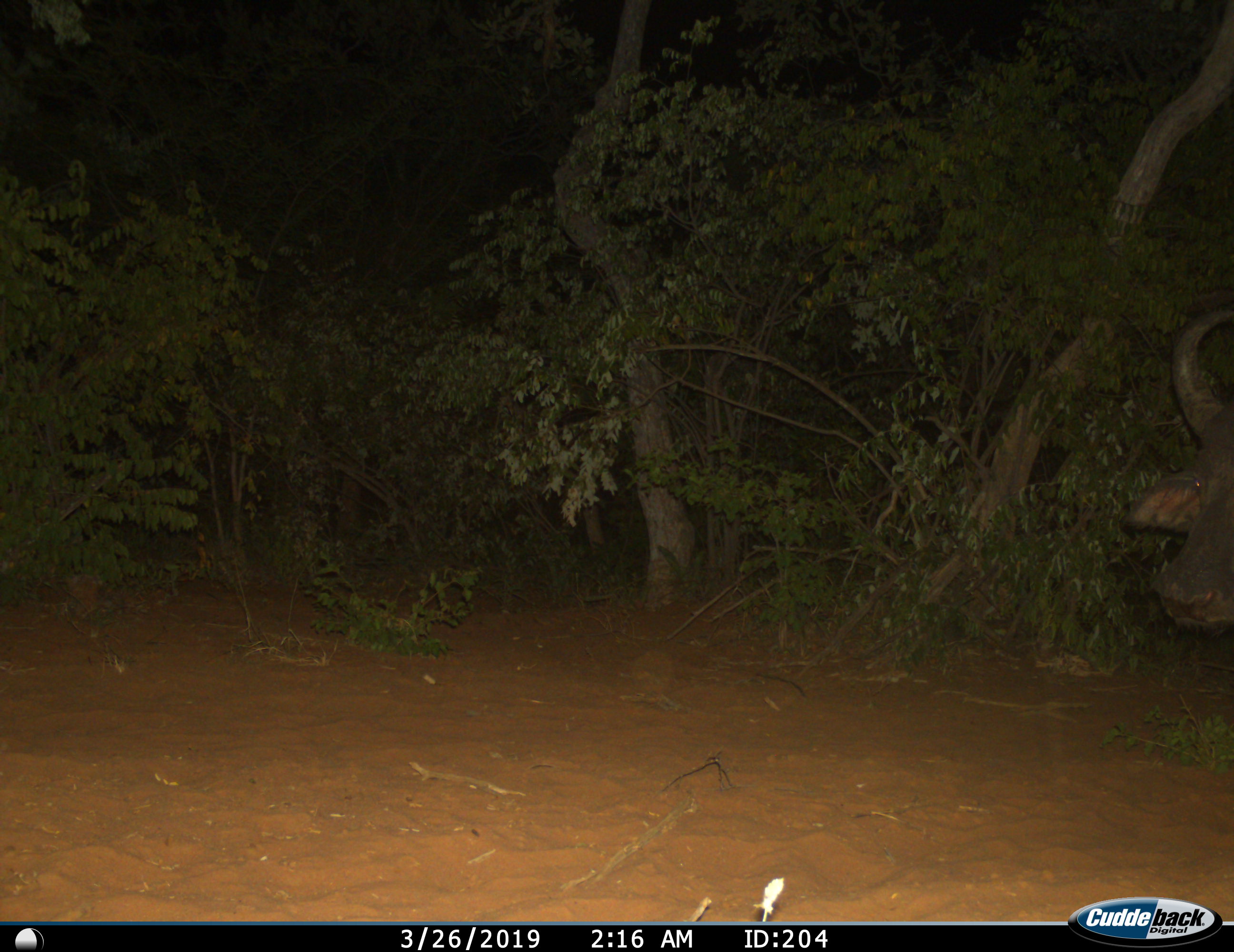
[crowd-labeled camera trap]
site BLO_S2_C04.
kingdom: Animalia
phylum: Chordata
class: Mammalia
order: Artiodactyla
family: Bovidae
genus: Syncerus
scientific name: Syncerus caffer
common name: african buffalo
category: buffalo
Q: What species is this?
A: Buffalo (african buffalo) (Syncerus caffer).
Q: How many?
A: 1.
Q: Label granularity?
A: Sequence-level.